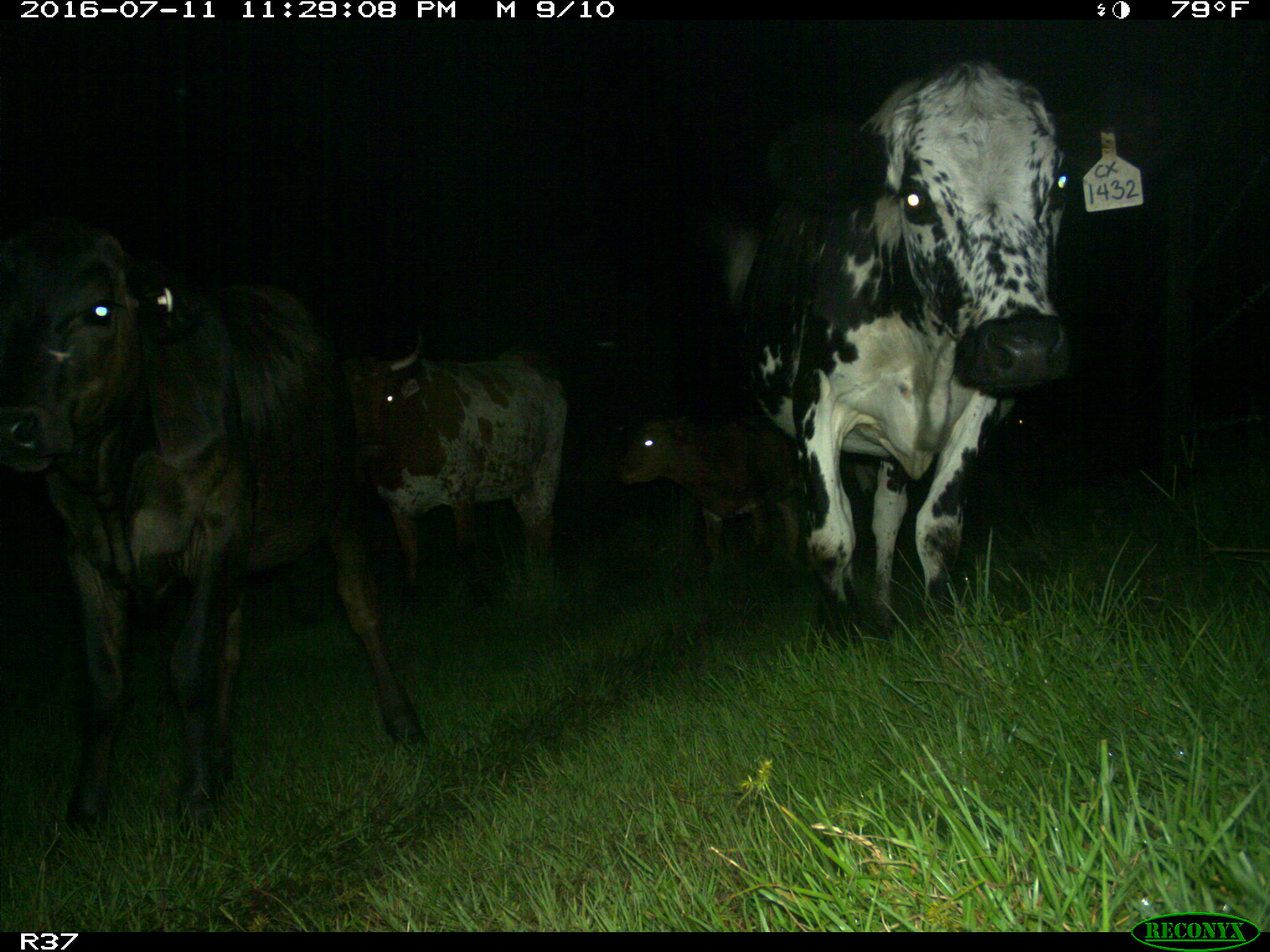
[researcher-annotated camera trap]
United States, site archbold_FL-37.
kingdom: Animalia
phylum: Chordata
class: Mammalia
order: Artiodactyla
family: Bovidae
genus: Bos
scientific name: Bos taurus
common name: domestic cow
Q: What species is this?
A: Bos taurus (domestic cow).